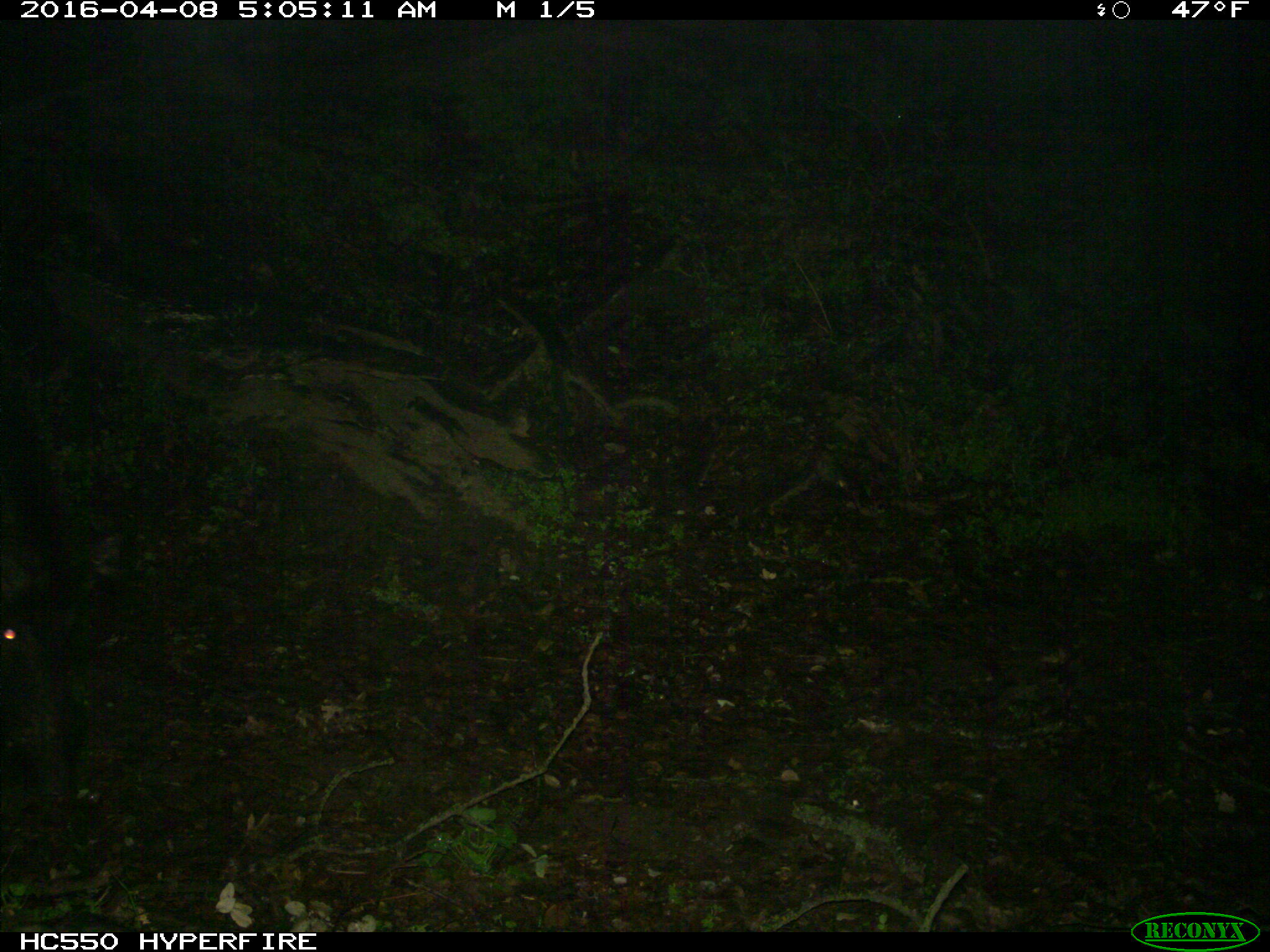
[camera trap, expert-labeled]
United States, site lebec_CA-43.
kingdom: Animalia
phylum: Chordata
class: Mammalia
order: Artiodactyla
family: Suidae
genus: Sus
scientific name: Sus scrofa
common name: wild boar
Sus scrofa (wild boar).